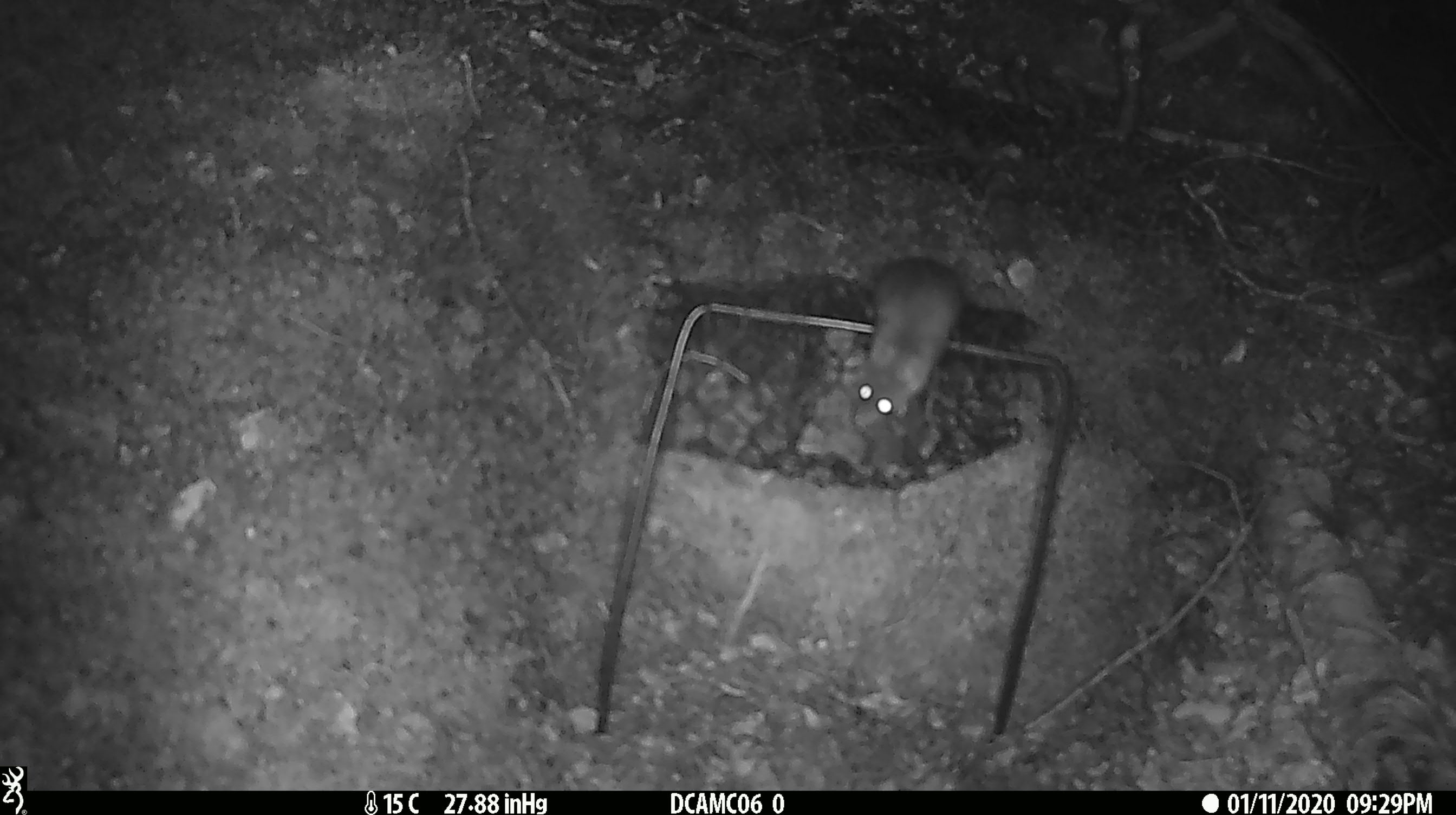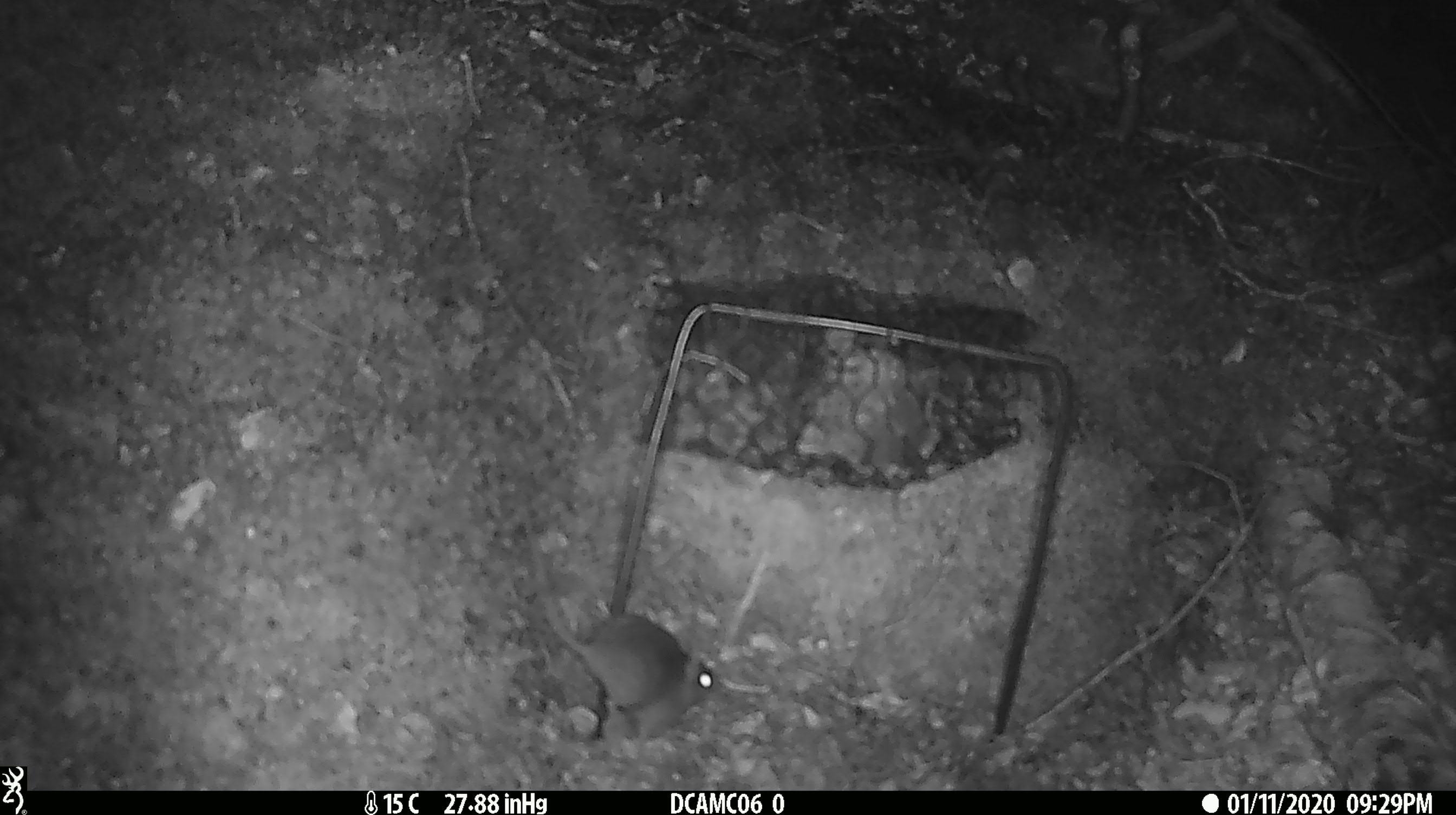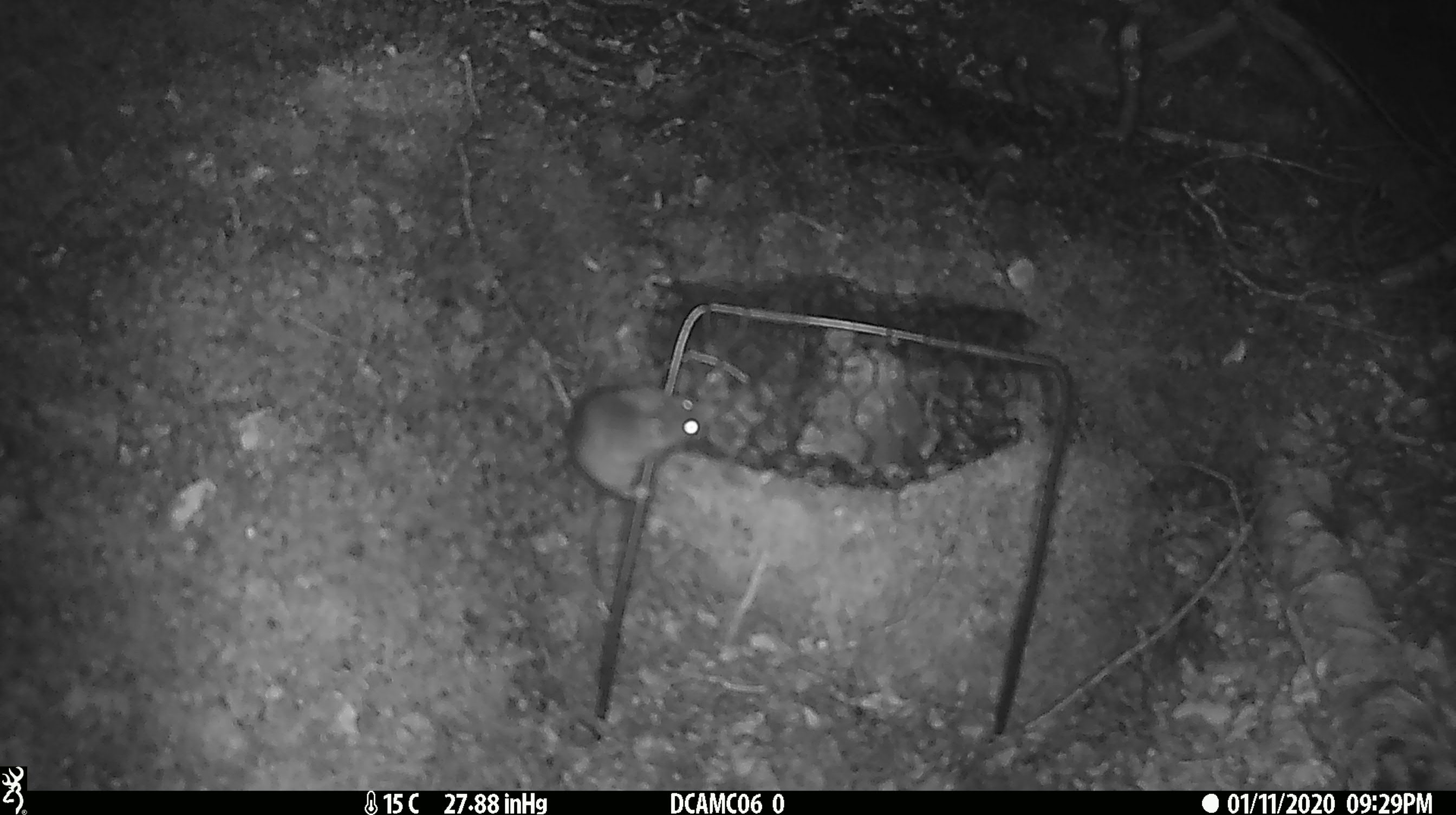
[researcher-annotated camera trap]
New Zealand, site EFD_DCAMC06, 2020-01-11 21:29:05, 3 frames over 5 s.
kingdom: Animalia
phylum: Chordata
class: Mammalia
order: Rodentia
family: Muridae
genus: Mus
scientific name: Mus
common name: mouse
Mouse (Mus).